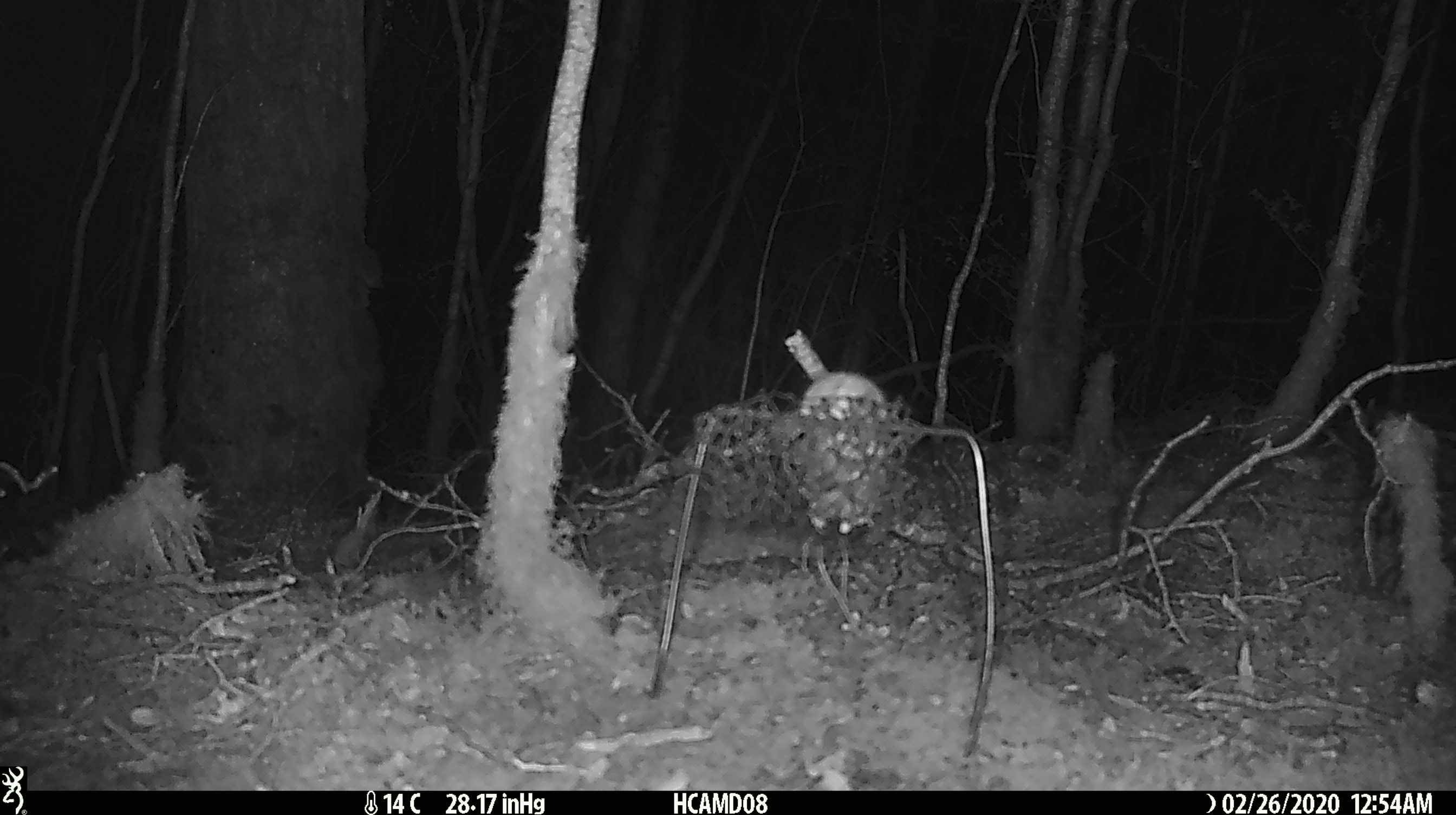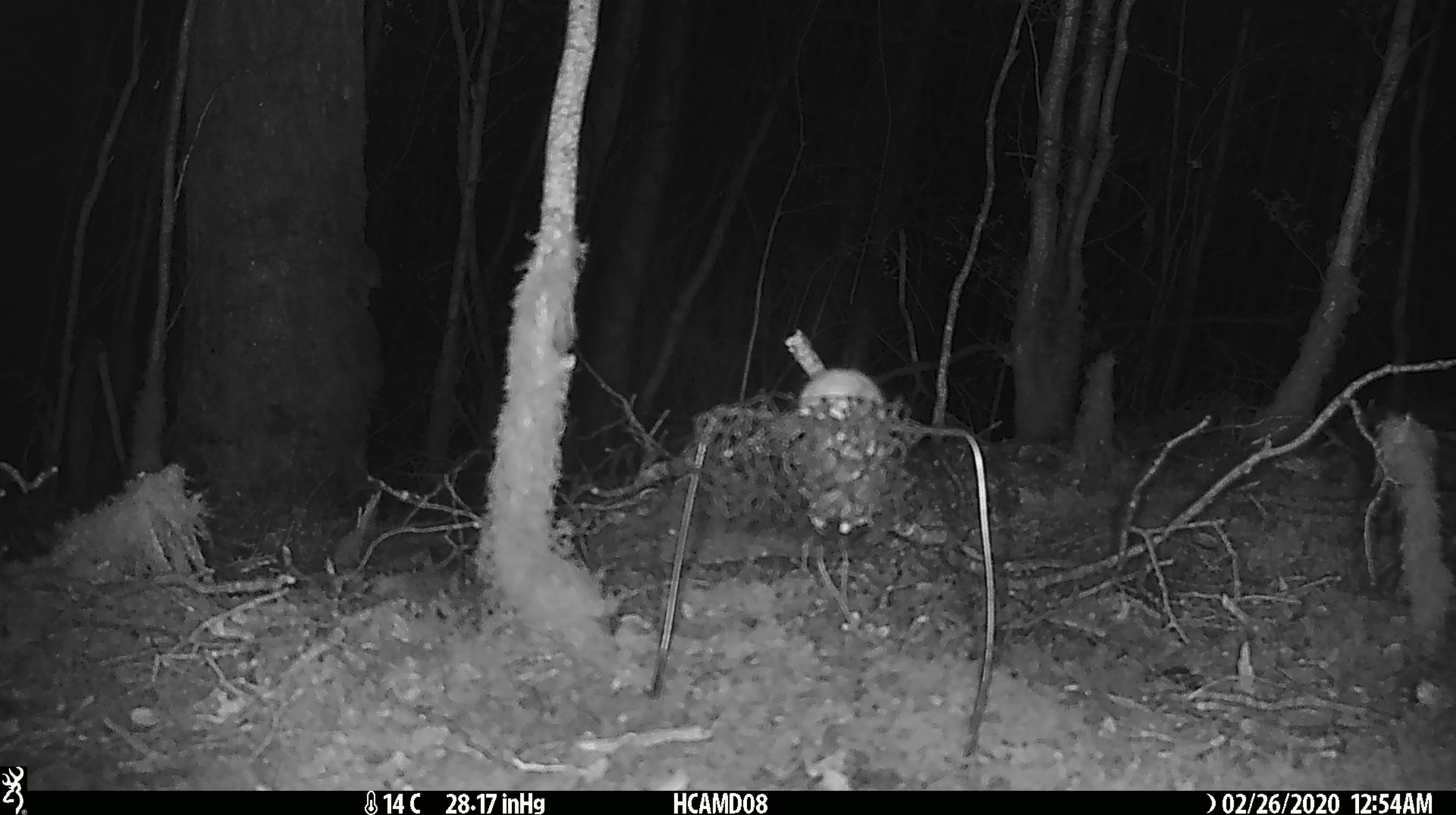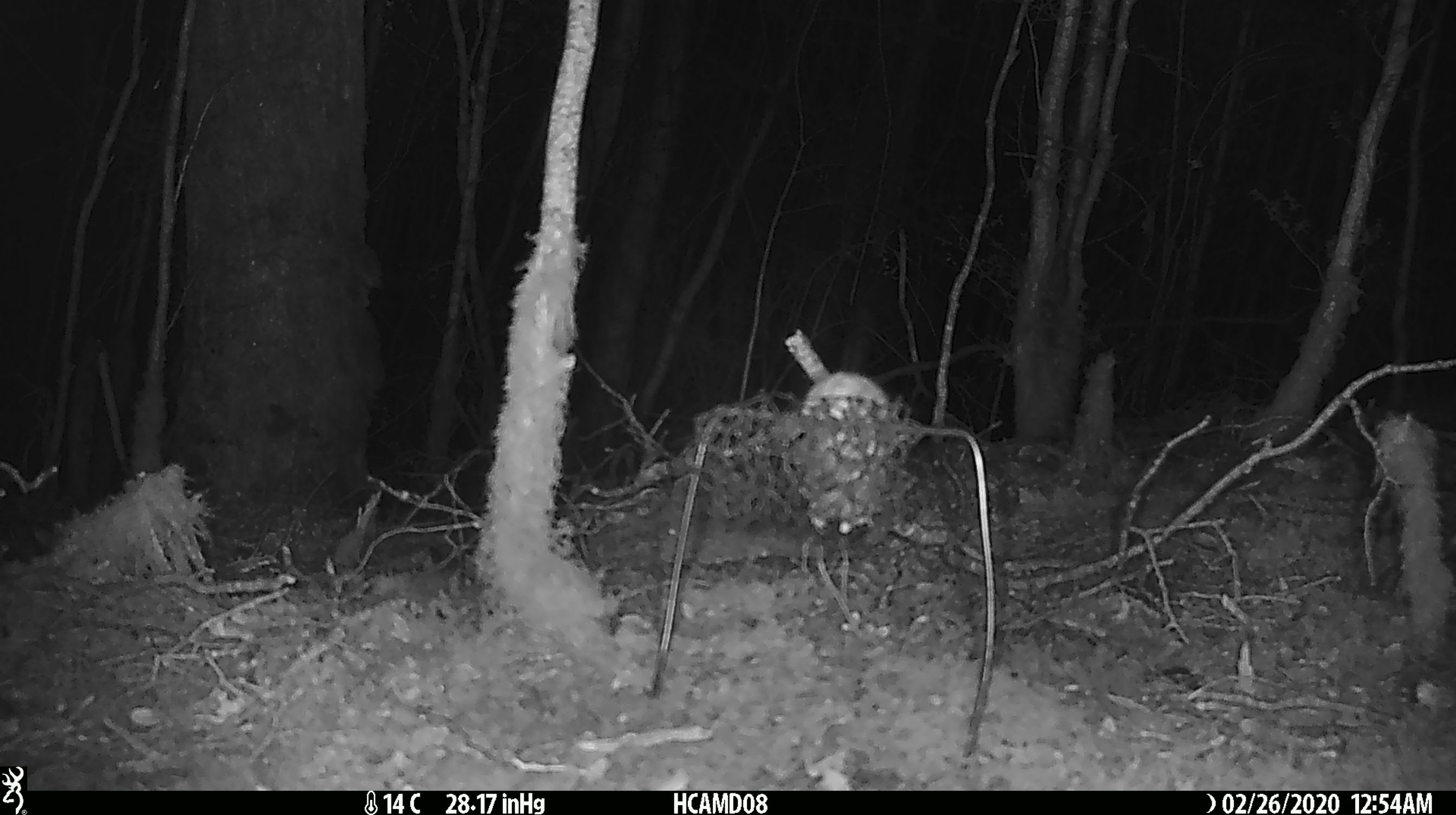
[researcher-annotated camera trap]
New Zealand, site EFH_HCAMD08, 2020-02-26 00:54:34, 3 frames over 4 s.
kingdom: Animalia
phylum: Chordata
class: Mammalia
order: Rodentia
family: Muridae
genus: Mus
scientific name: Mus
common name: mouse